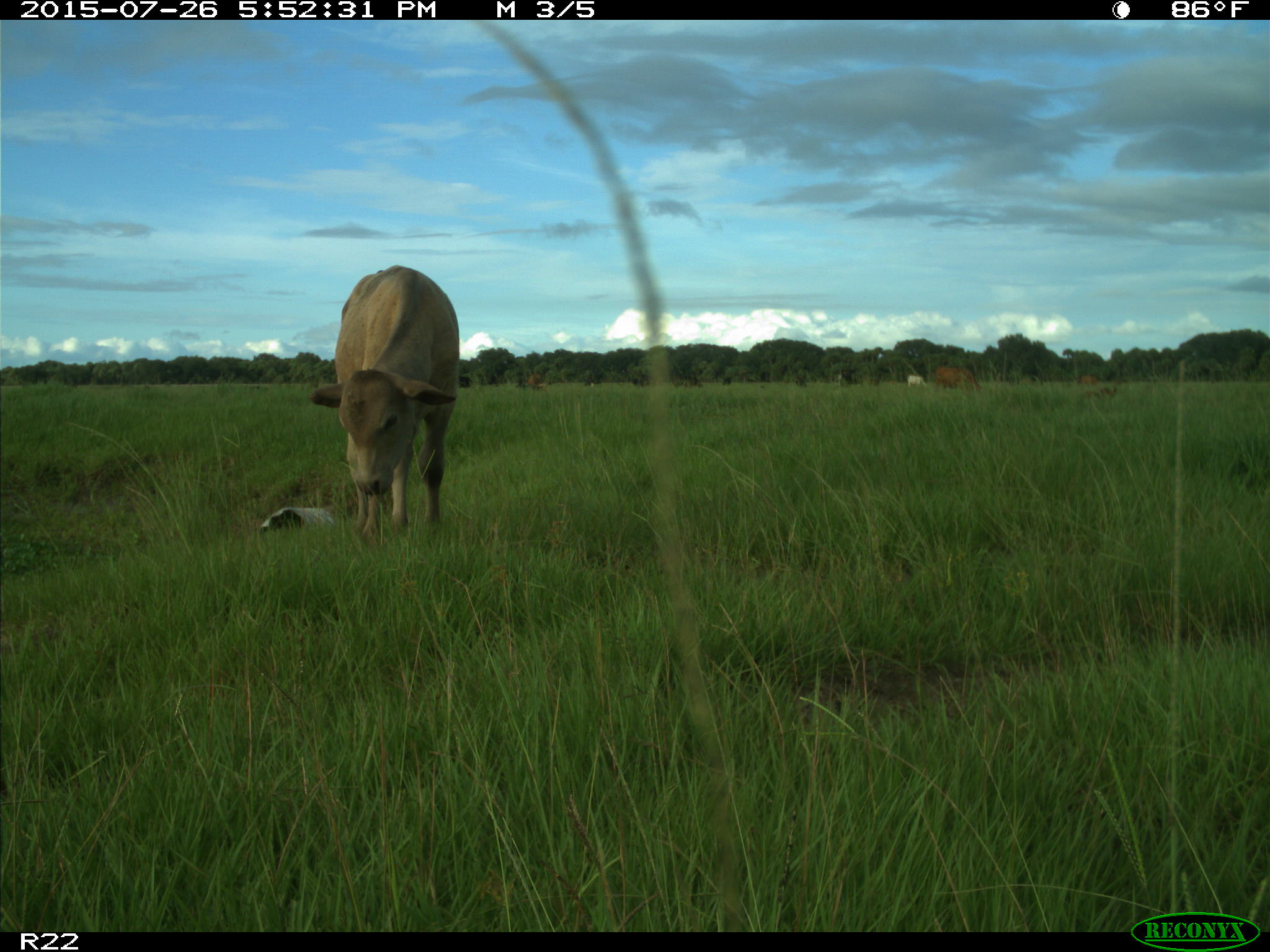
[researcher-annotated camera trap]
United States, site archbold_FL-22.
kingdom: Animalia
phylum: Chordata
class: Mammalia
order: Artiodactyla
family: Bovidae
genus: Bos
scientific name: Bos taurus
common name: domestic cow